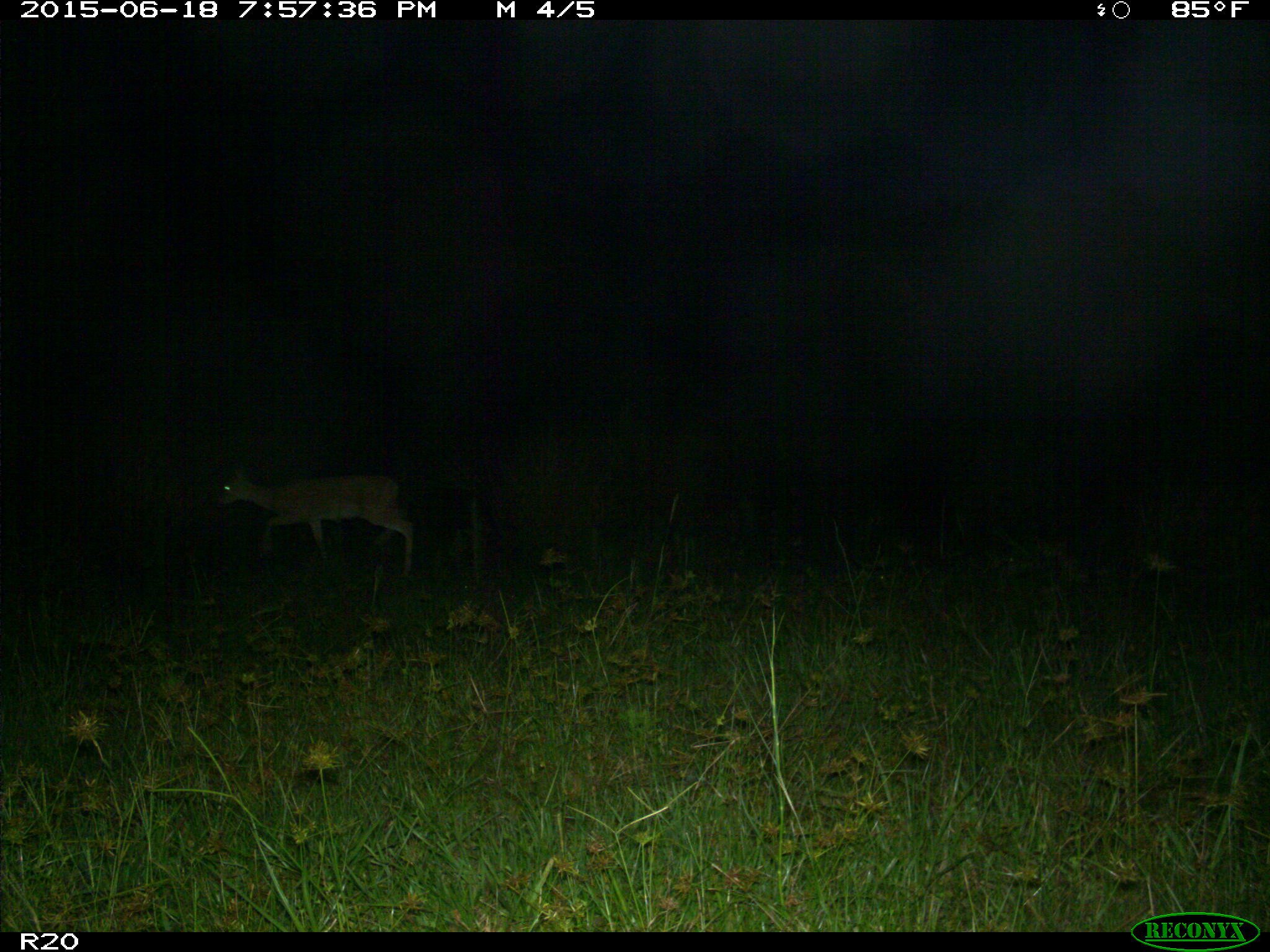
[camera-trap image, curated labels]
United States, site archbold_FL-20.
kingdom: Animalia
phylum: Chordata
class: Mammalia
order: Artiodactyla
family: Cervidae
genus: Odocoileus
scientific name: Odocoileus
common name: deer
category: unidentified deer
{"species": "unidentified deer (deer) (Odocoileus)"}